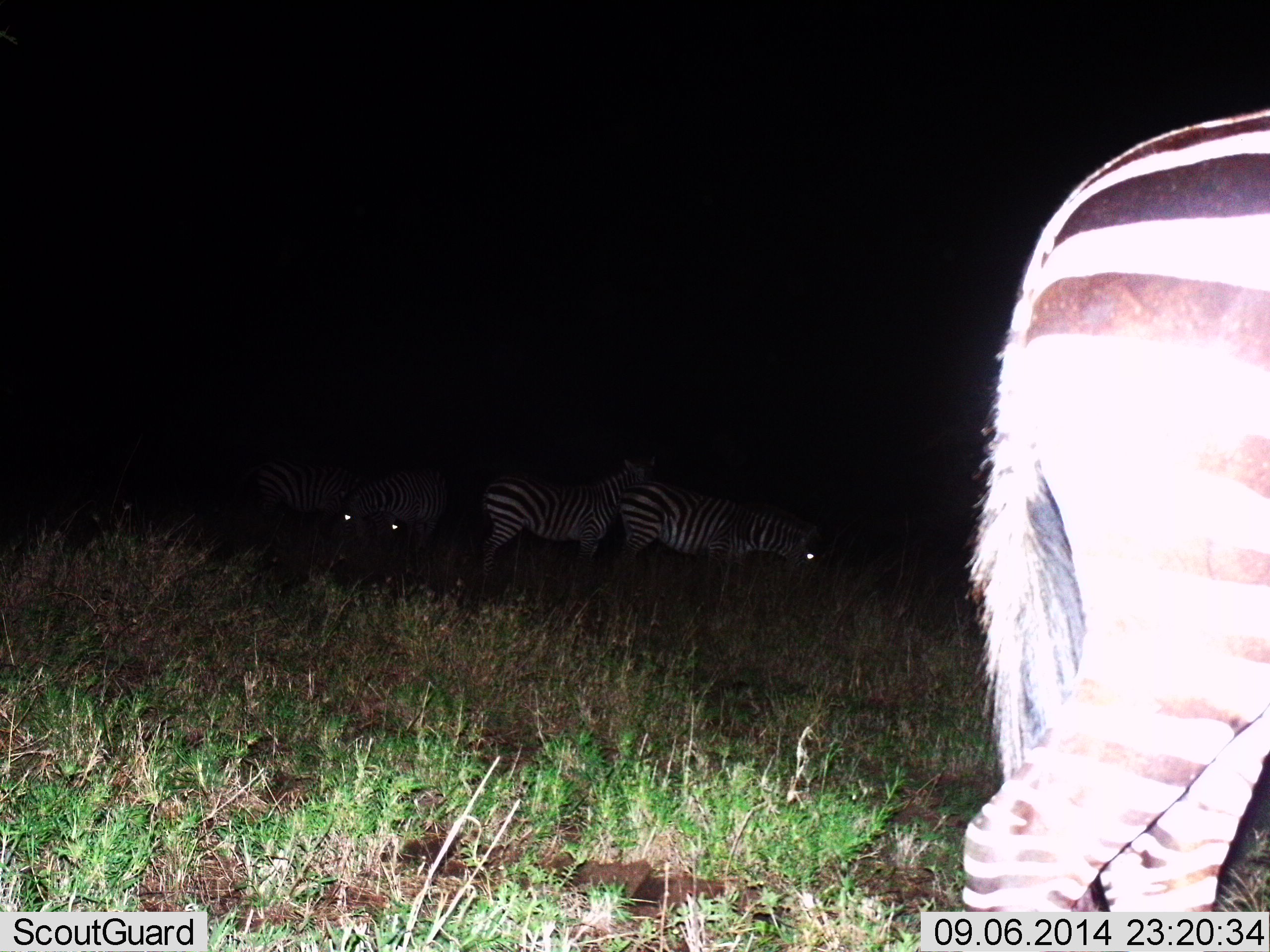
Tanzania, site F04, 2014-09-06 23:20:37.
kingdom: Animalia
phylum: Chordata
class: Mammalia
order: Perissodactyla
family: Equidae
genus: Equus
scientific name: Equus quagga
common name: plains zebra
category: zebra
Zebra (plains zebra) (Equus quagga), count 5. Behavior (volunteer vote fractions): standing 80%, resting 0%, moving 30%, interacting 0%. Young present (vote fraction): 0%. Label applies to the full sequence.